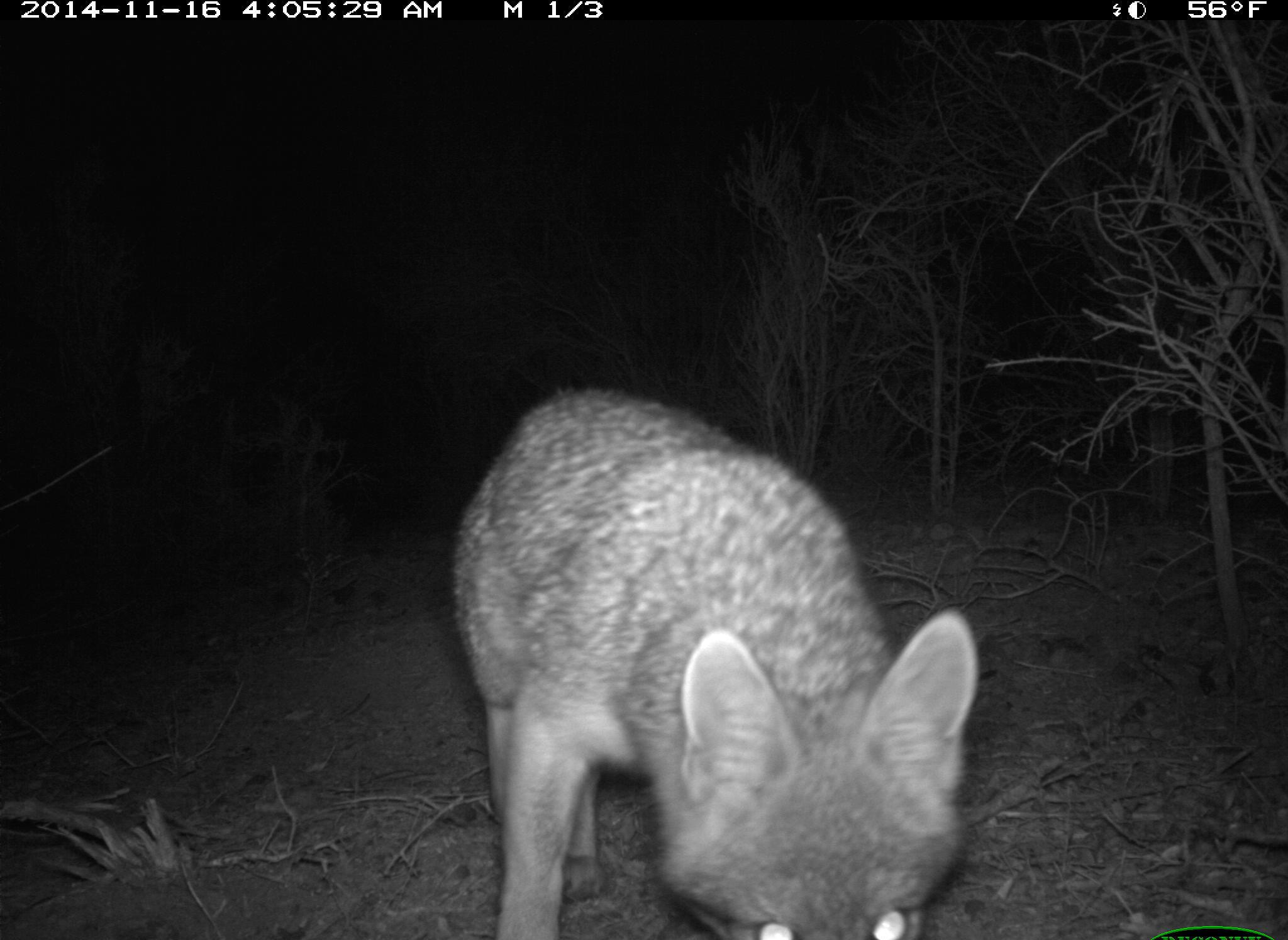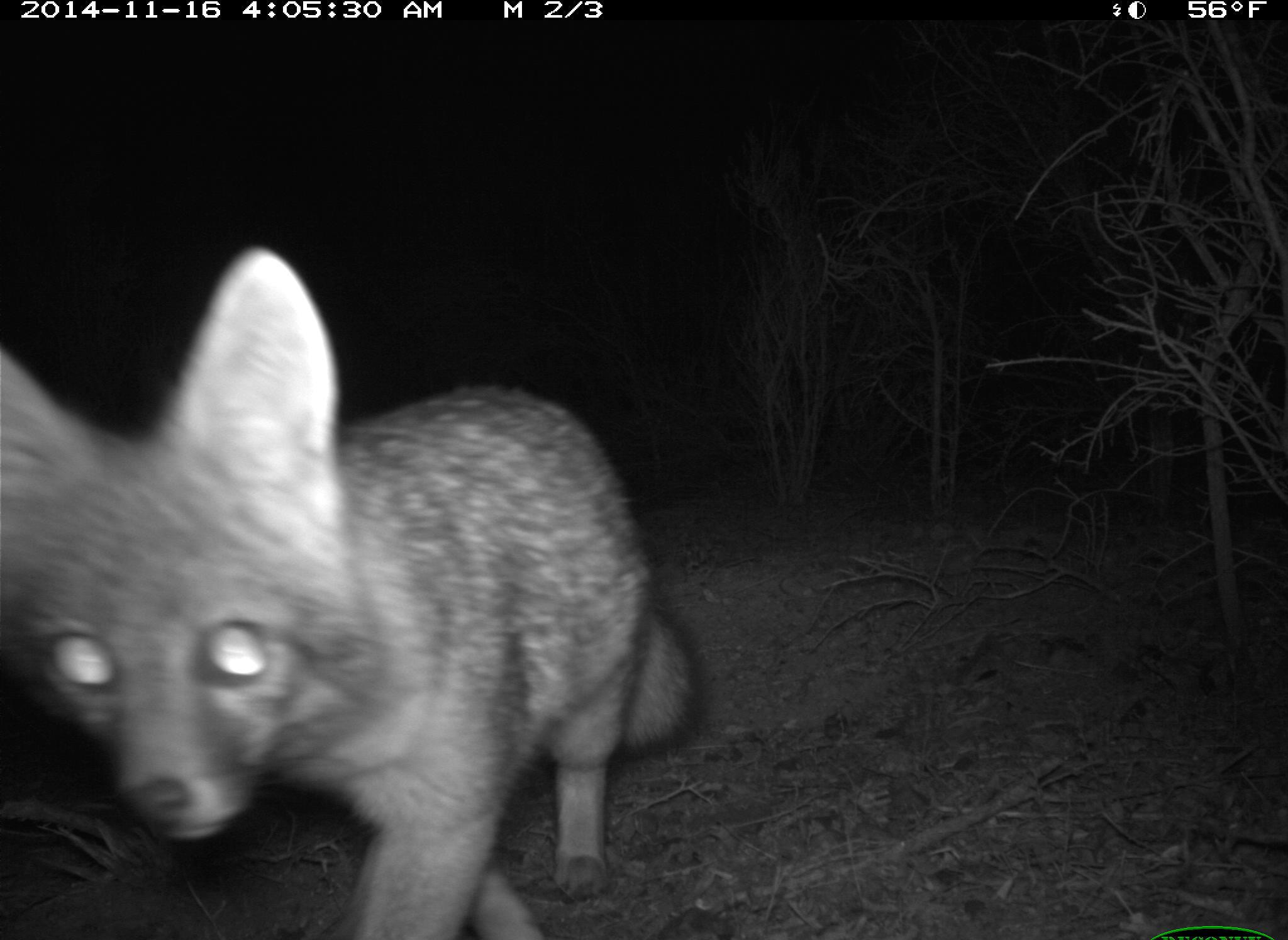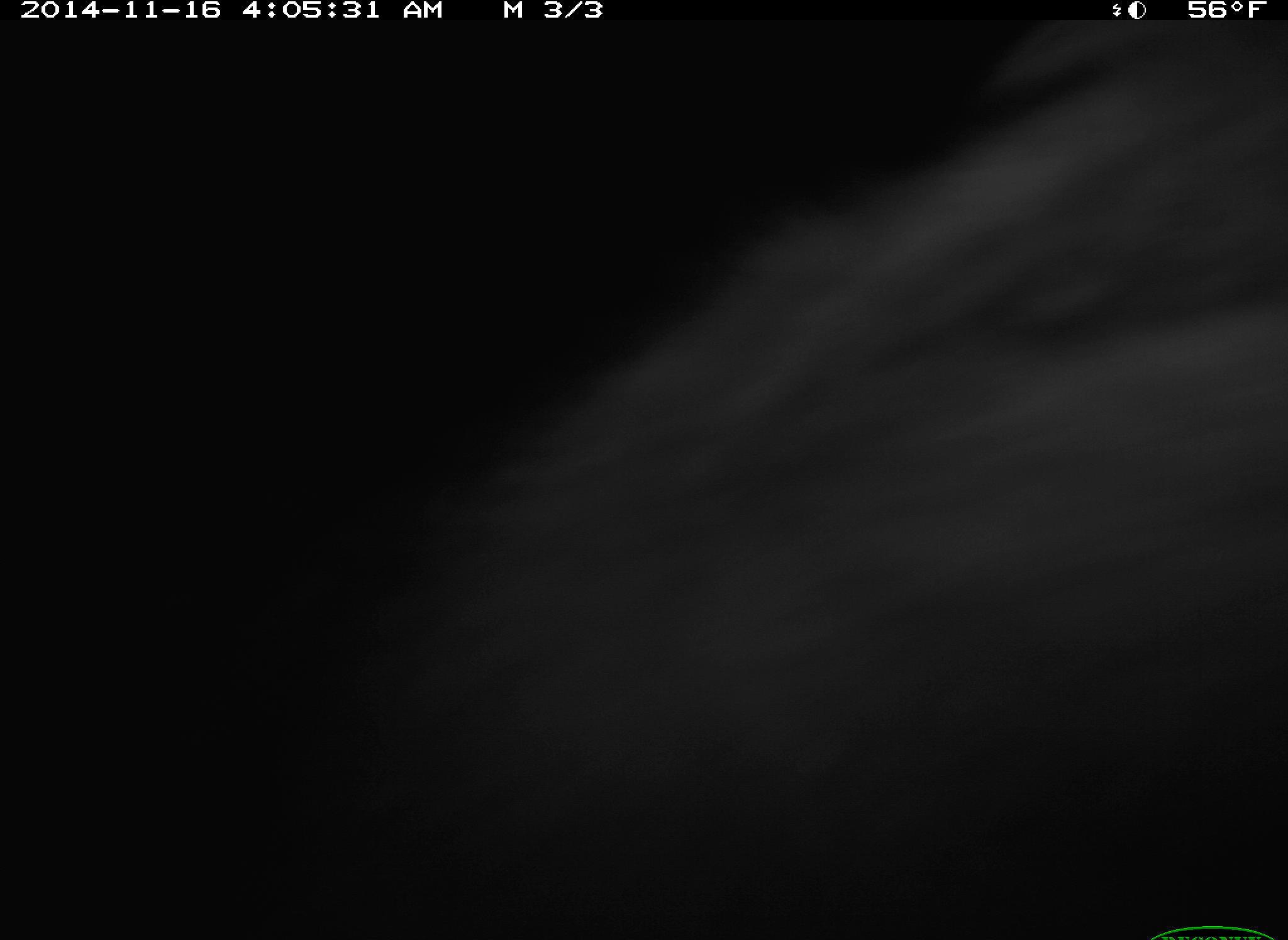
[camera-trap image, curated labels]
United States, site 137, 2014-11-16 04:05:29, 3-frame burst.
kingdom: Animalia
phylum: Chordata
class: Mammalia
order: Carnivora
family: Canidae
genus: Urocyon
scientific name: Urocyon cinereoargenteus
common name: gray fox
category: fox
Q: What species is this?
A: Fox (gray fox) (Urocyon cinereoargenteus).